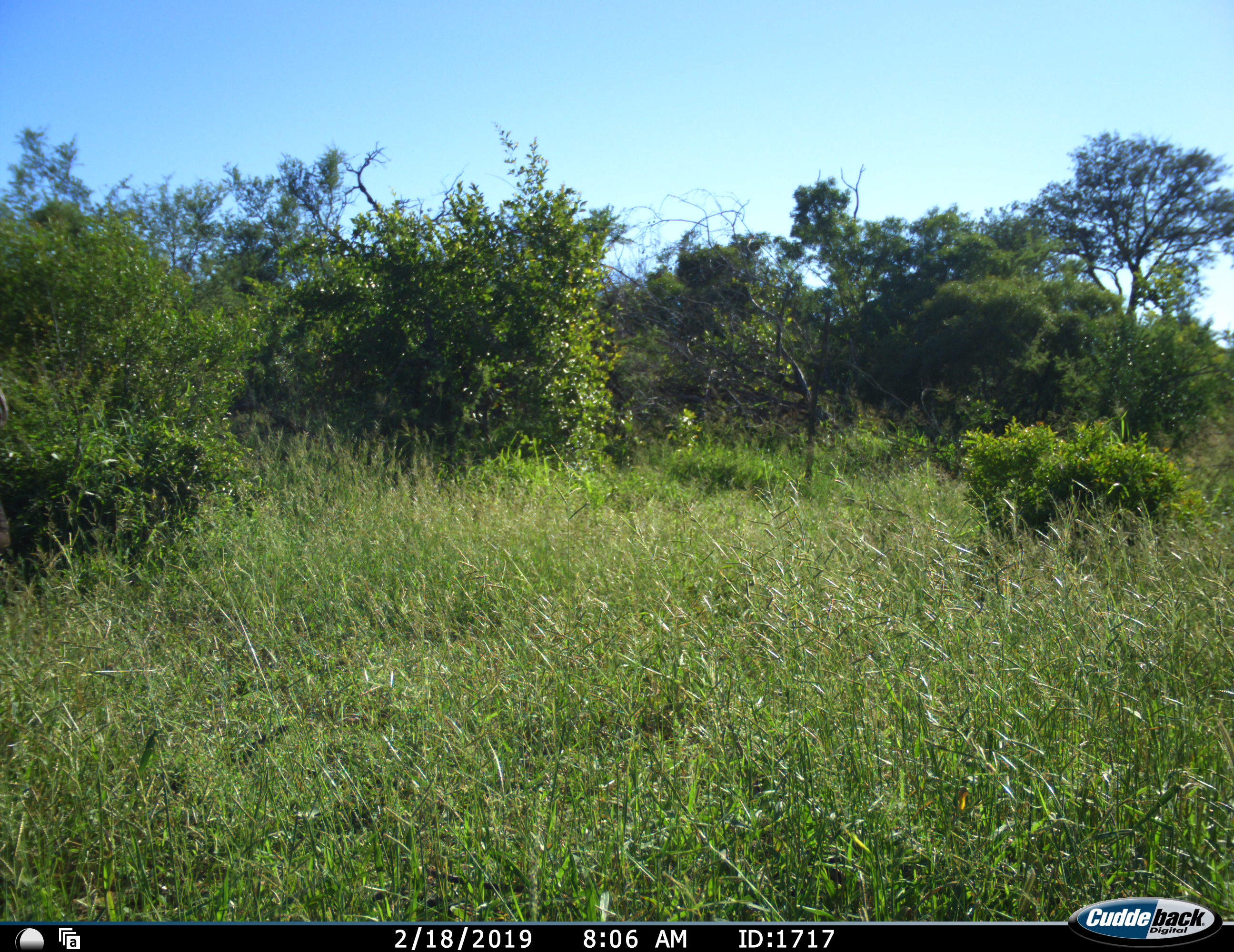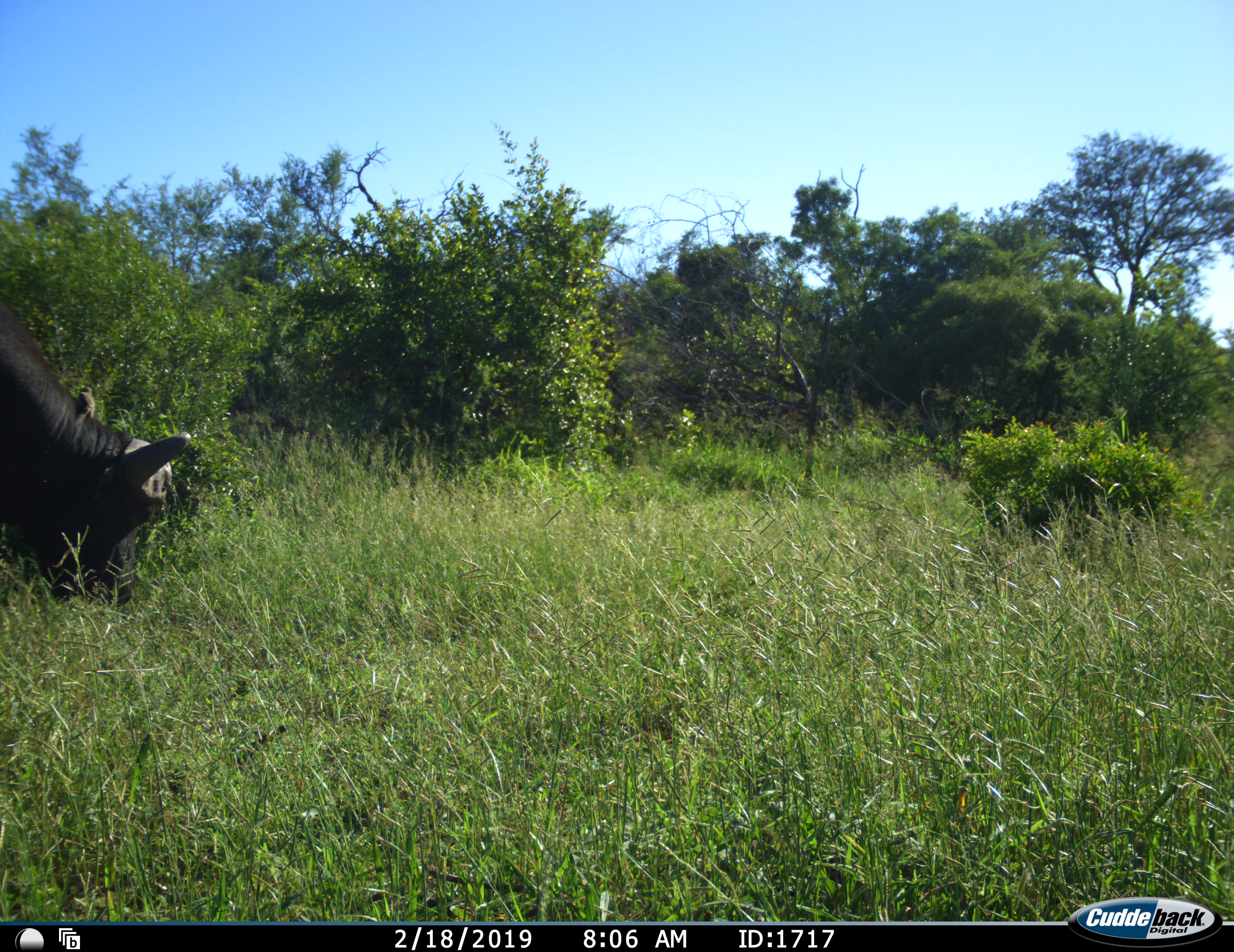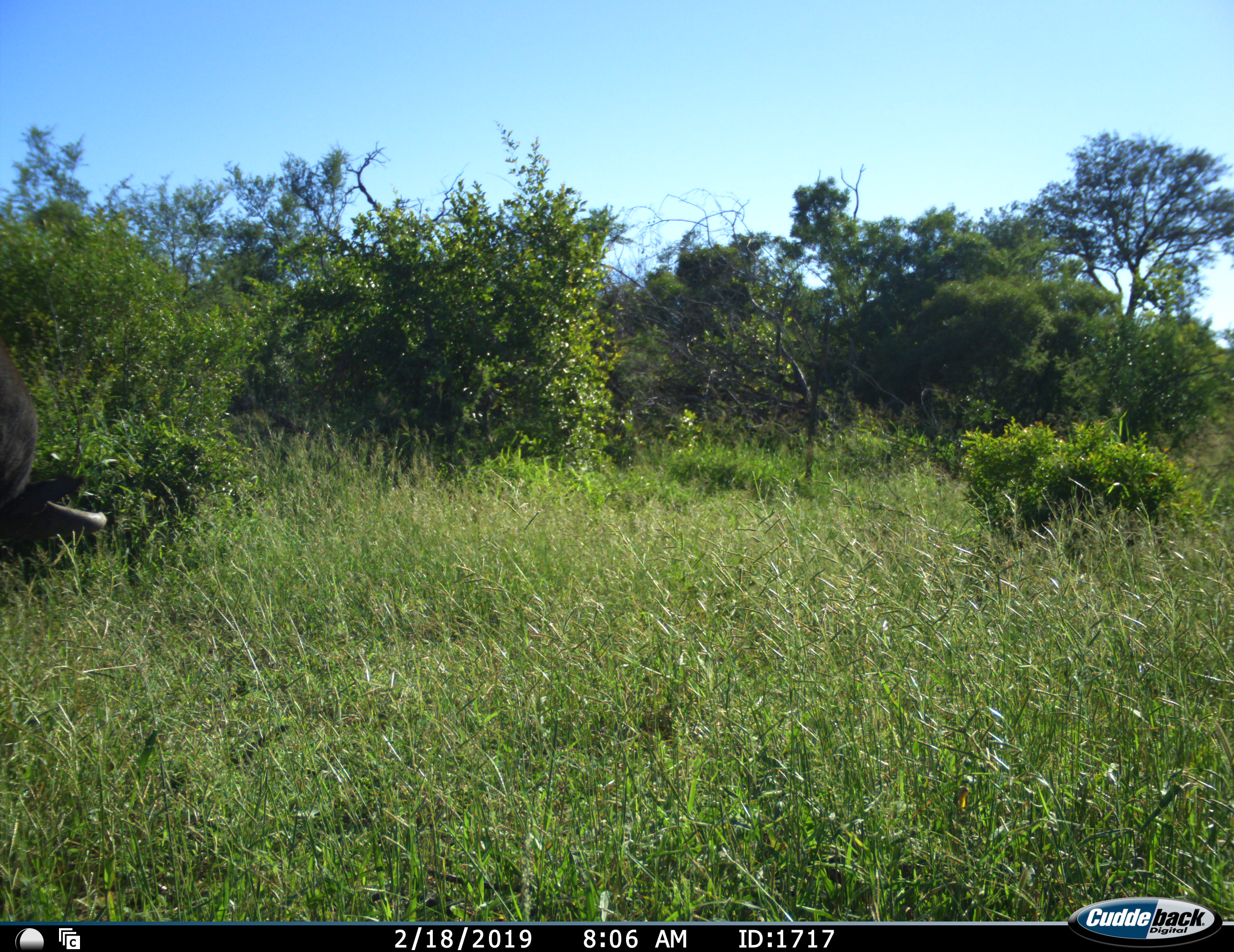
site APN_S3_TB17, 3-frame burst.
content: unidentified animal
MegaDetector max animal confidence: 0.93